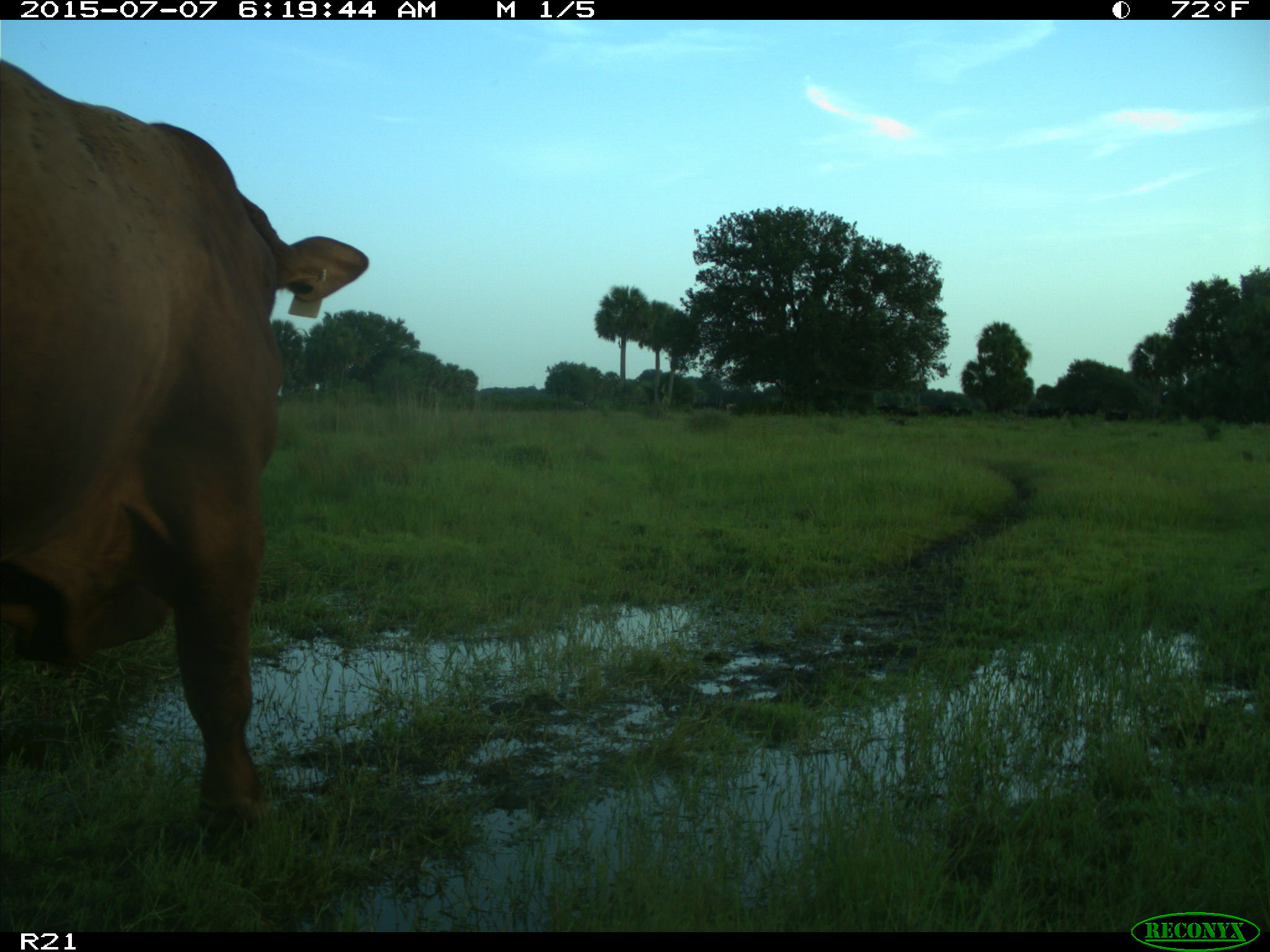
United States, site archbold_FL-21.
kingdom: Animalia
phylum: Chordata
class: Mammalia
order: Artiodactyla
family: Bovidae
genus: Bos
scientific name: Bos taurus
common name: domestic cow